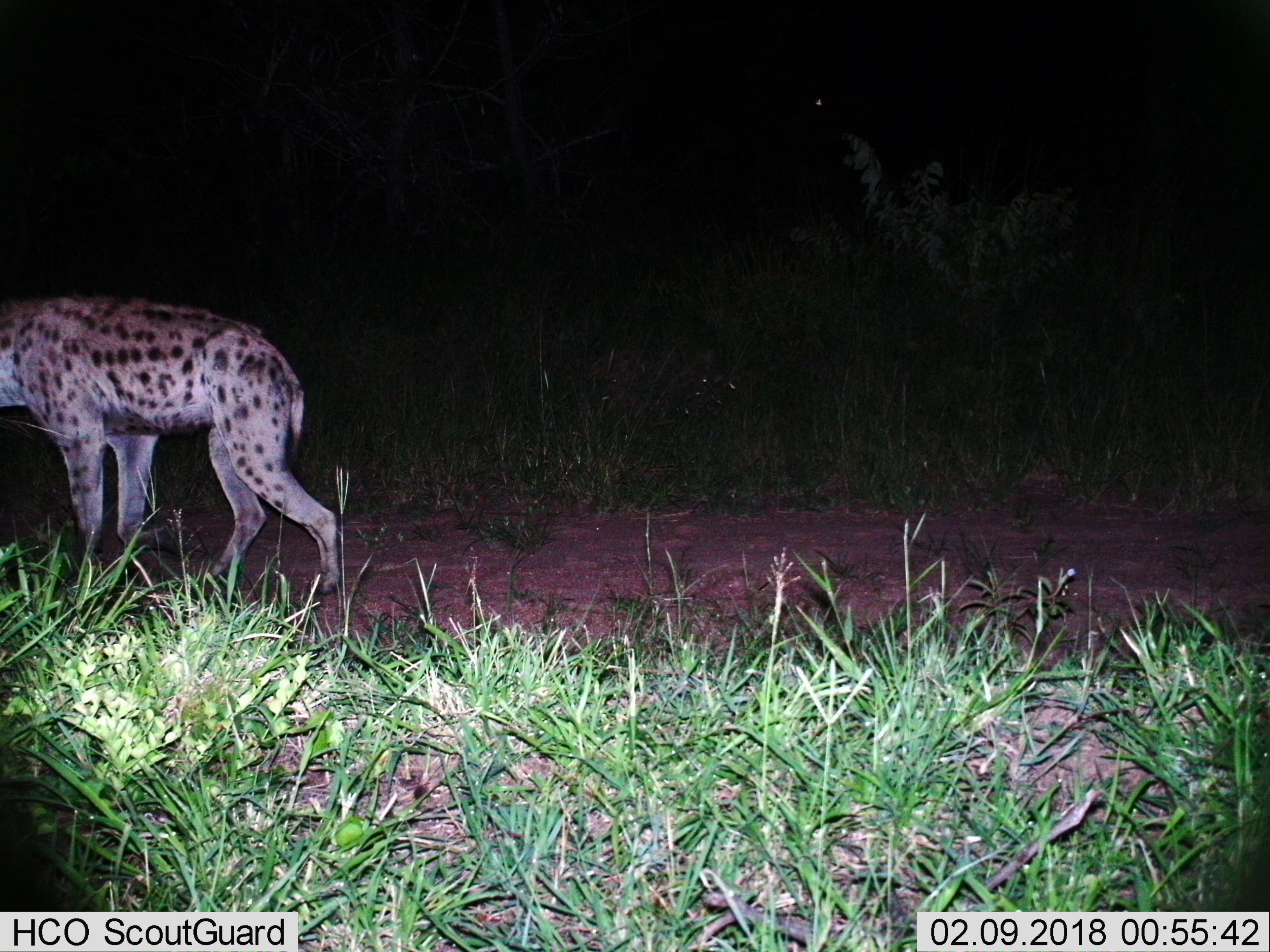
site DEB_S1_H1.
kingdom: Animalia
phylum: Chordata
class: Mammalia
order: Carnivora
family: Hyaenidae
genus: Crocuta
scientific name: Crocuta crocuta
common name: spotted hyena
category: hyenaspotted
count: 1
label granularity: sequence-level